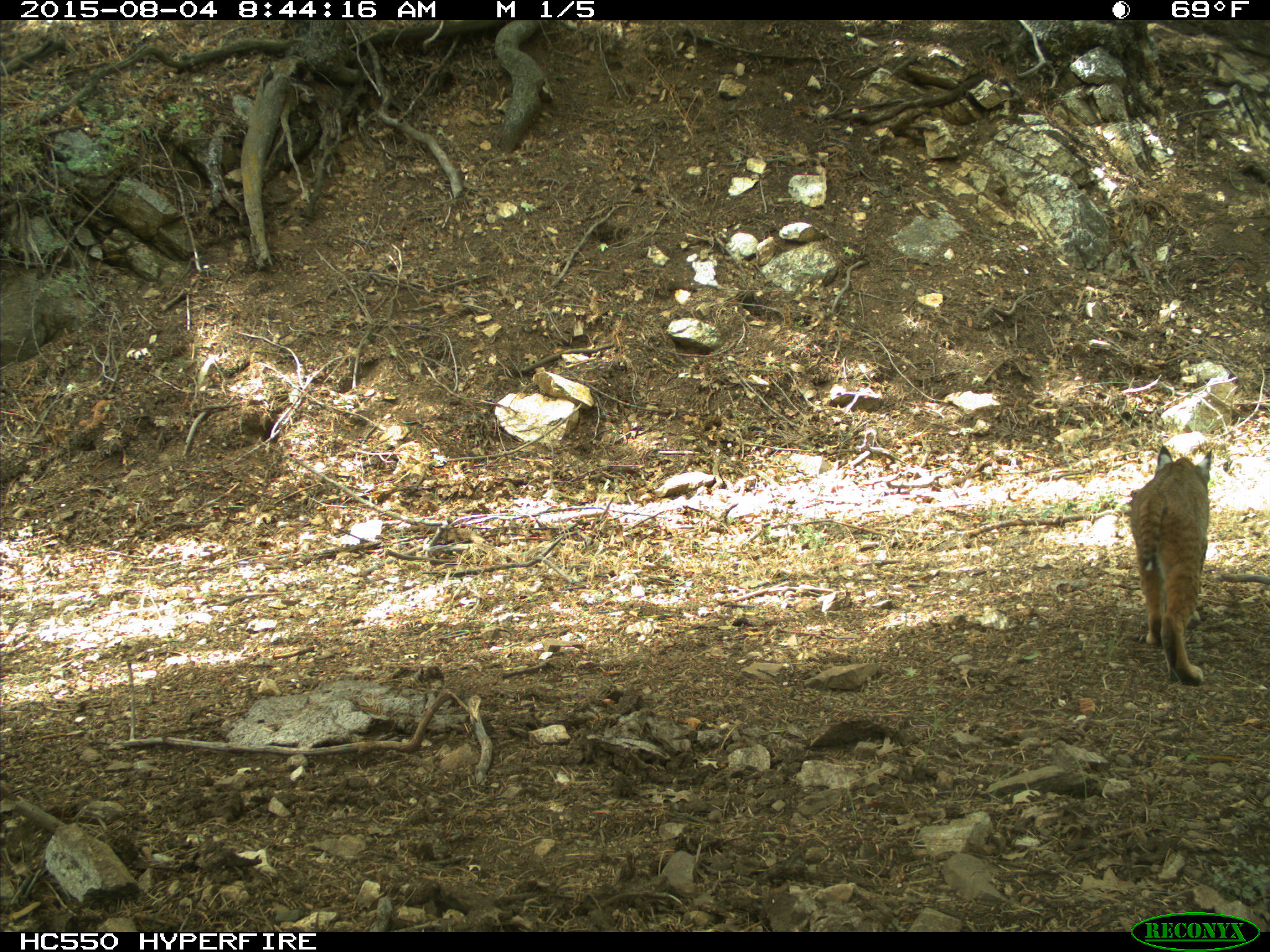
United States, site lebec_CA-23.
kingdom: Animalia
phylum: Chordata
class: Mammalia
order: Carnivora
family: Felidae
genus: Lynx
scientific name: Lynx rufus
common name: bobcat